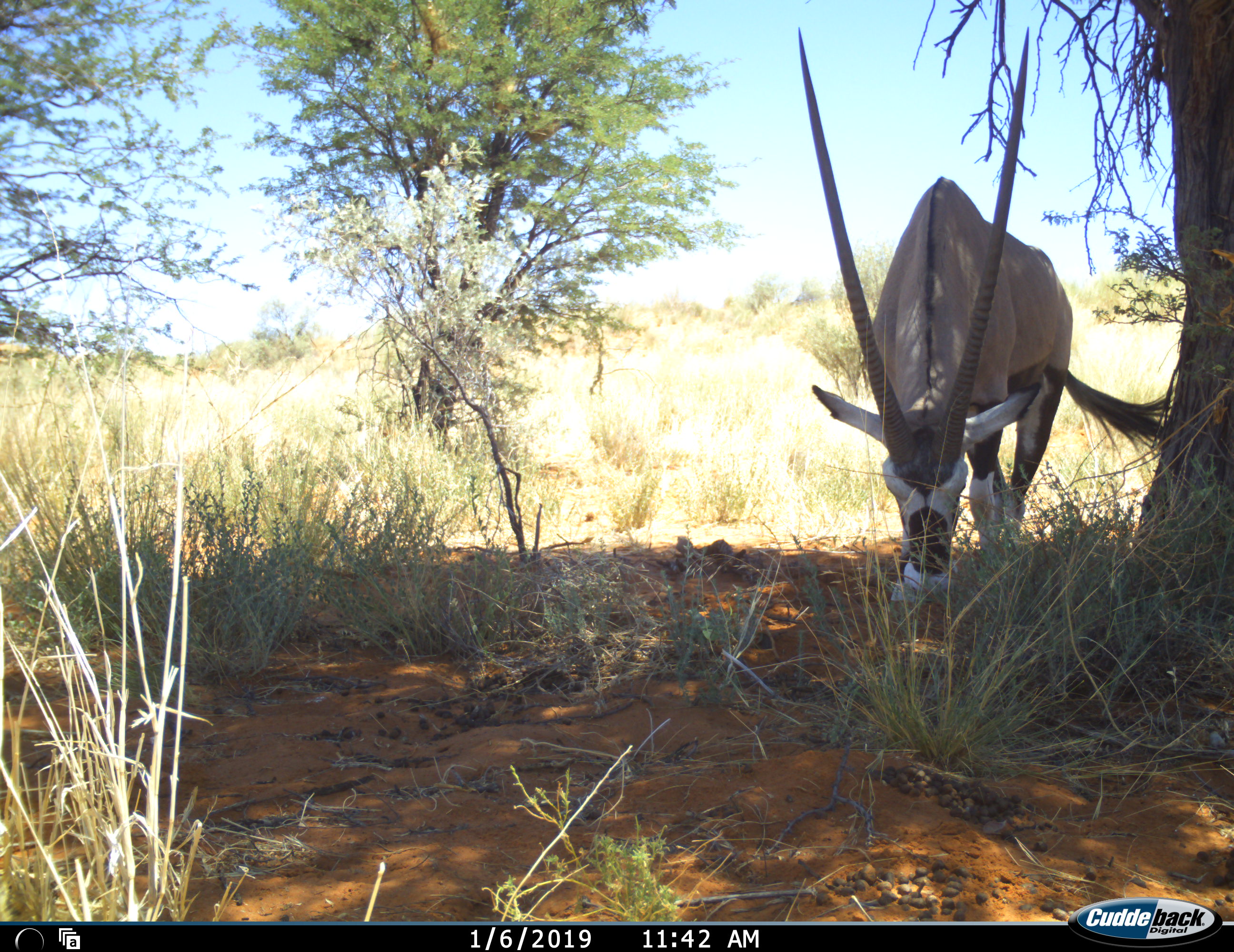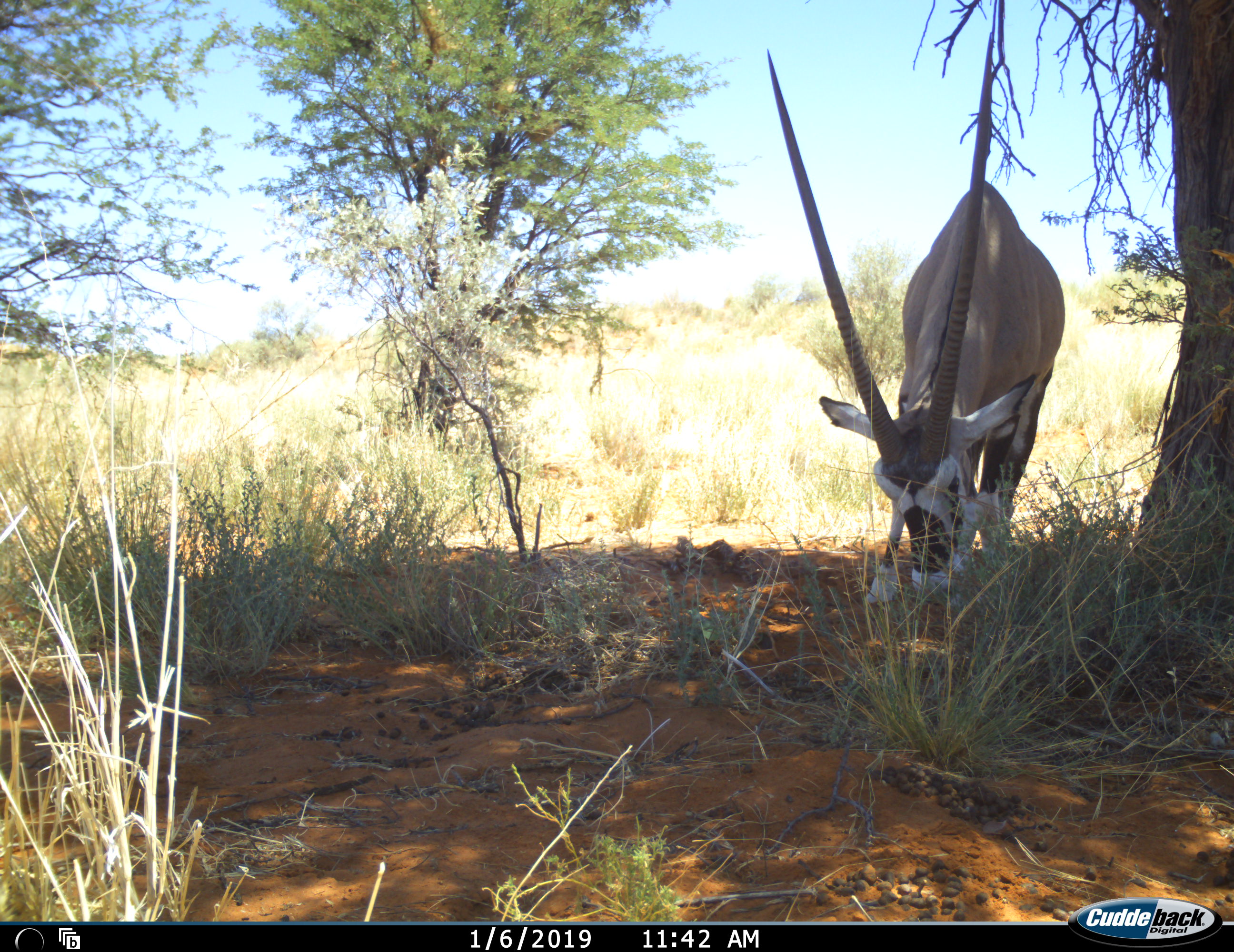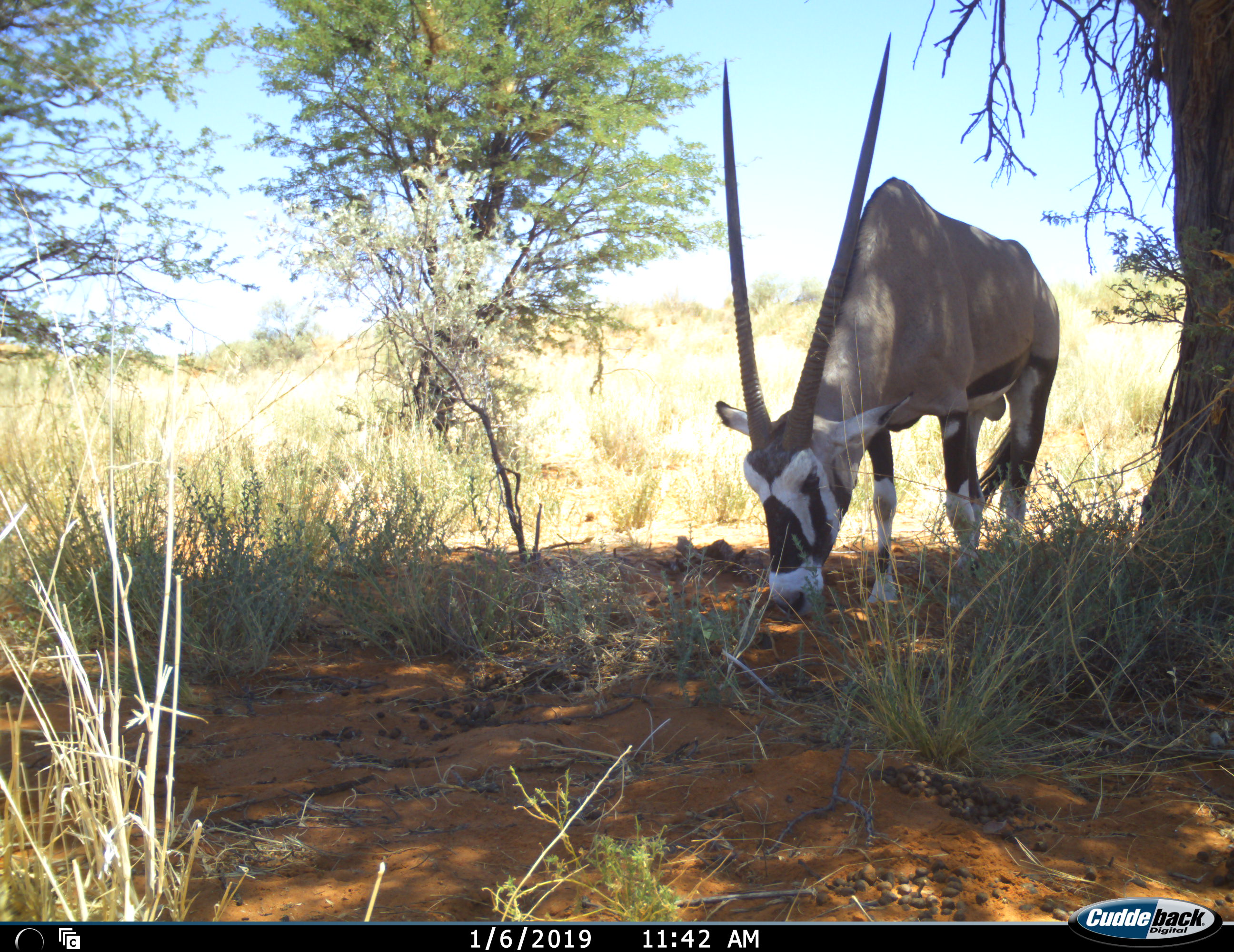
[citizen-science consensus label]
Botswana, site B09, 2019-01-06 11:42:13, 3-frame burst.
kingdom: Animalia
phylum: Chordata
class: Mammalia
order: Artiodactyla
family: Bovidae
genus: Oryx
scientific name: Oryx gazella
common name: gemsbok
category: gemsbokoryx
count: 1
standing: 10%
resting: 0%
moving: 50%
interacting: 10%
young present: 0%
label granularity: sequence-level